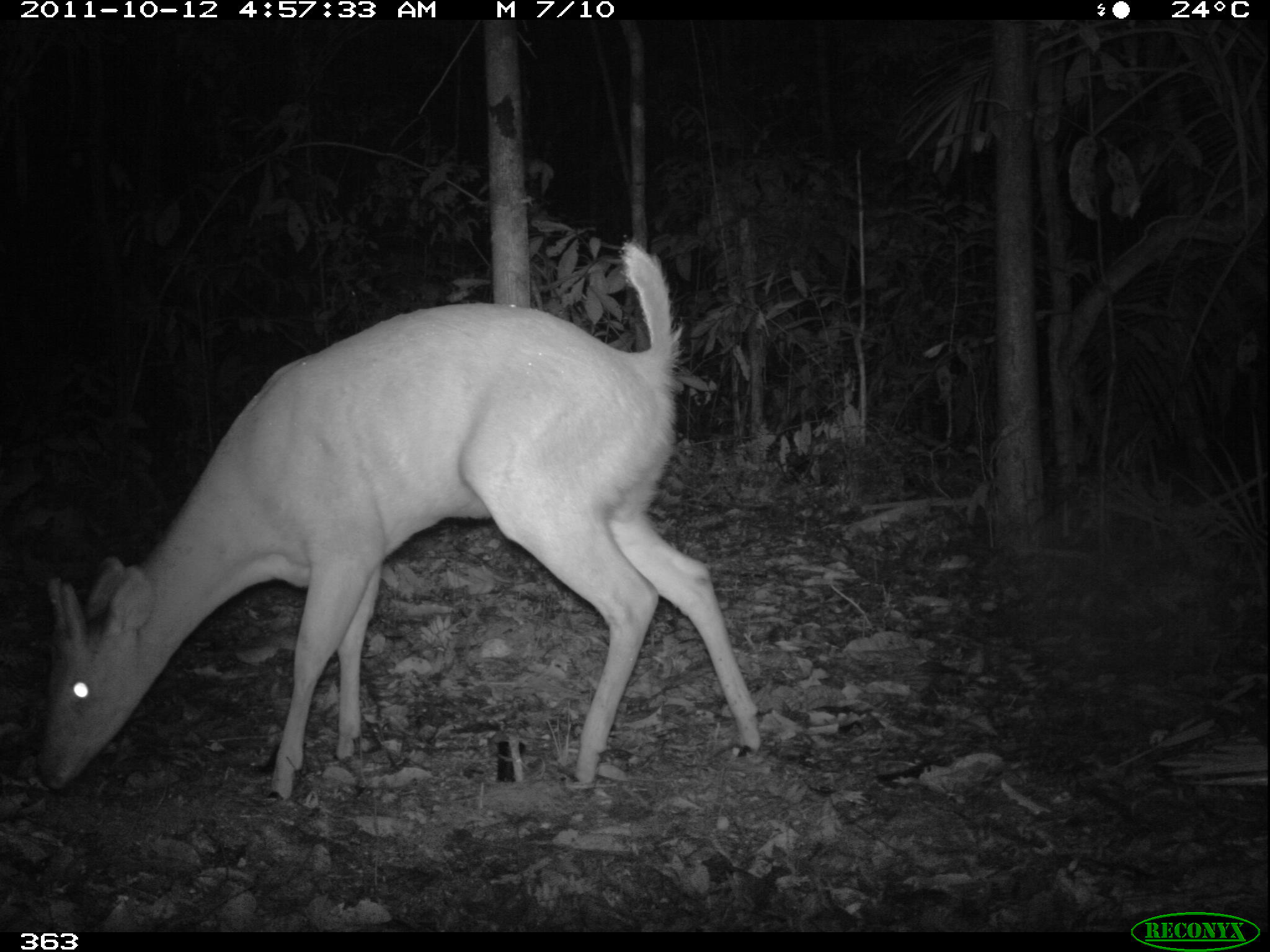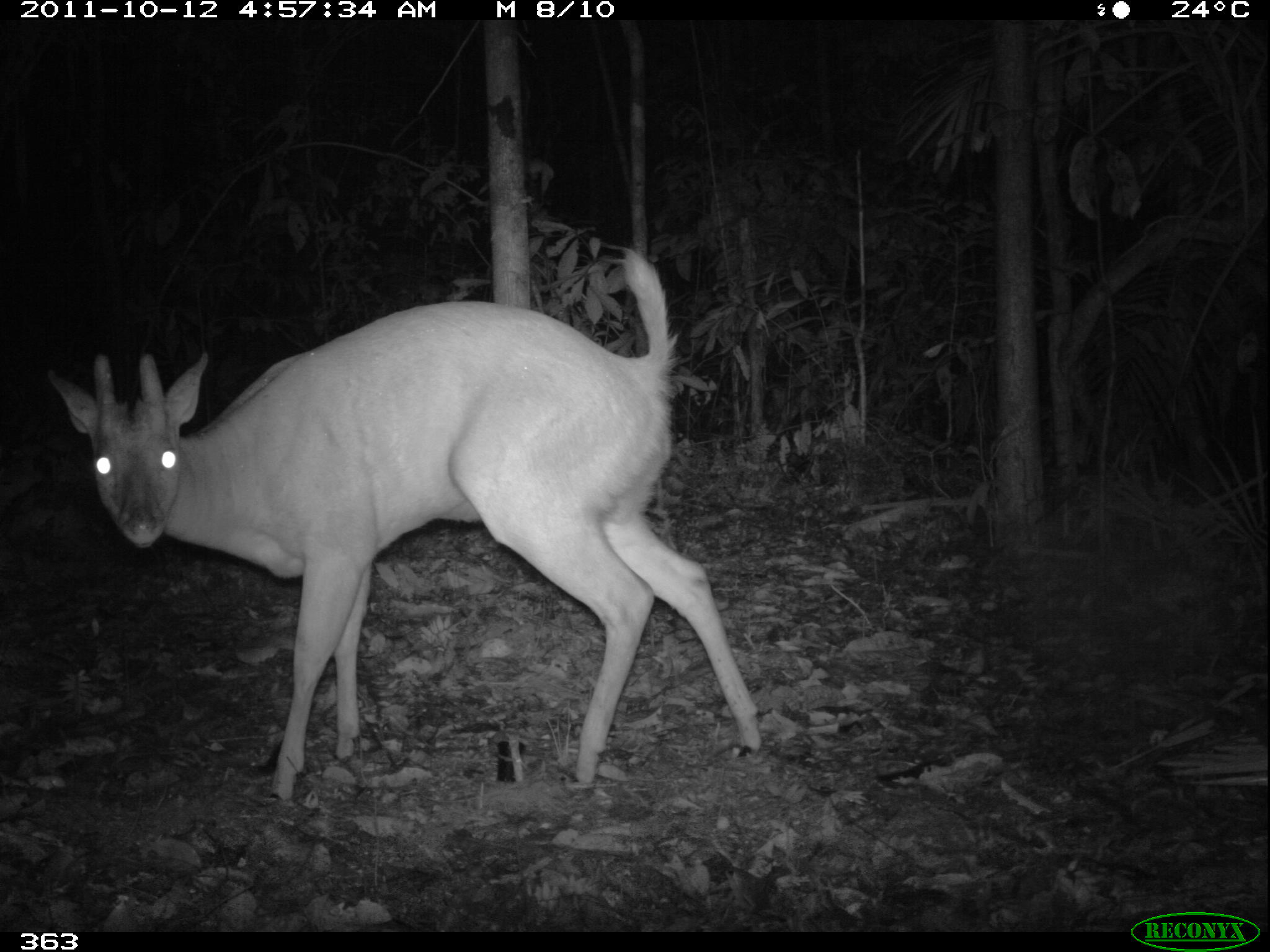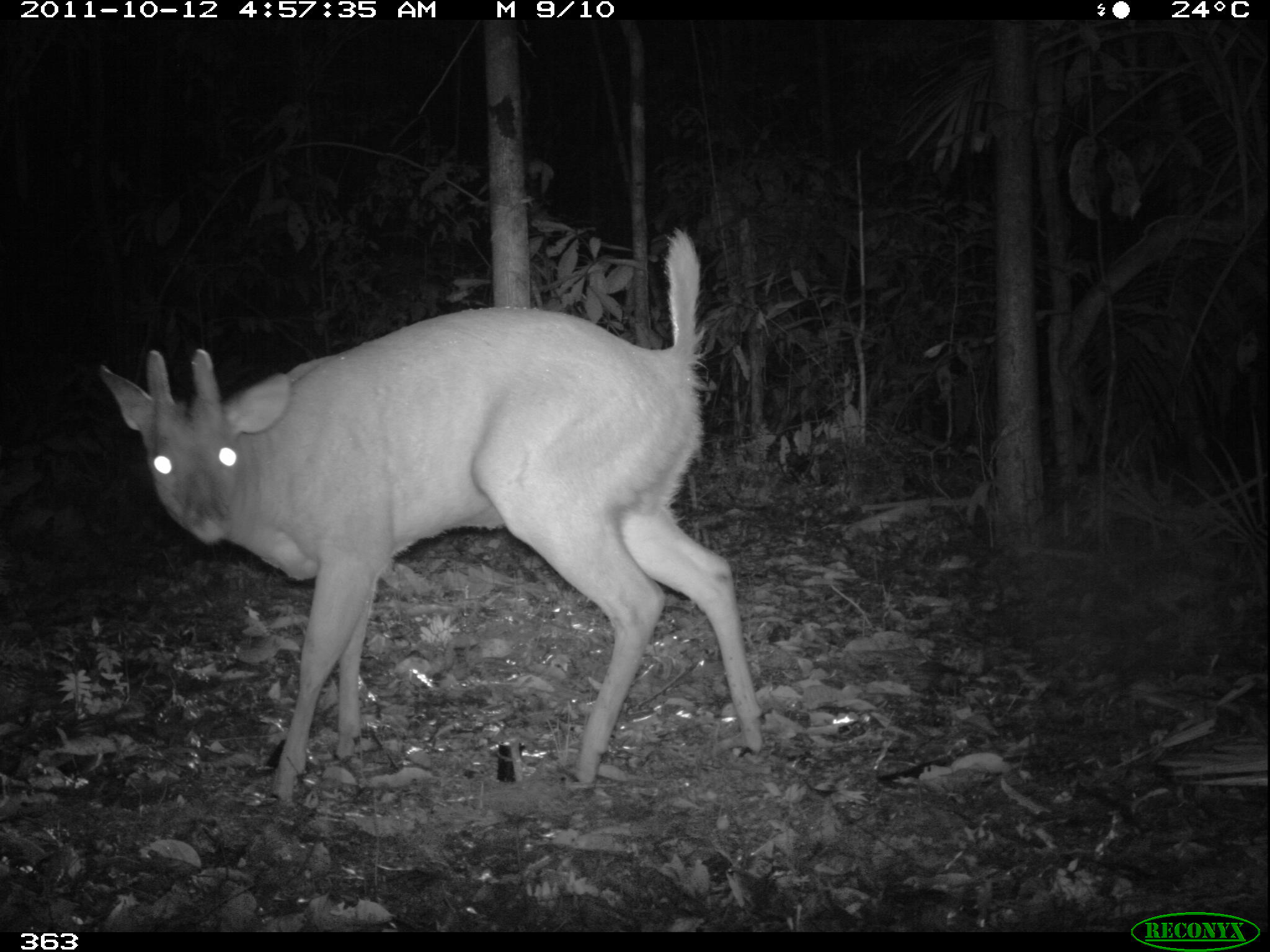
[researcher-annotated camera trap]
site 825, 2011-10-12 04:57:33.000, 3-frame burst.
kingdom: Animalia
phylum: Chordata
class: Mammalia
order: Artiodactyla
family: Cervidae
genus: Mazama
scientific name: Mazama americana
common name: red brocket